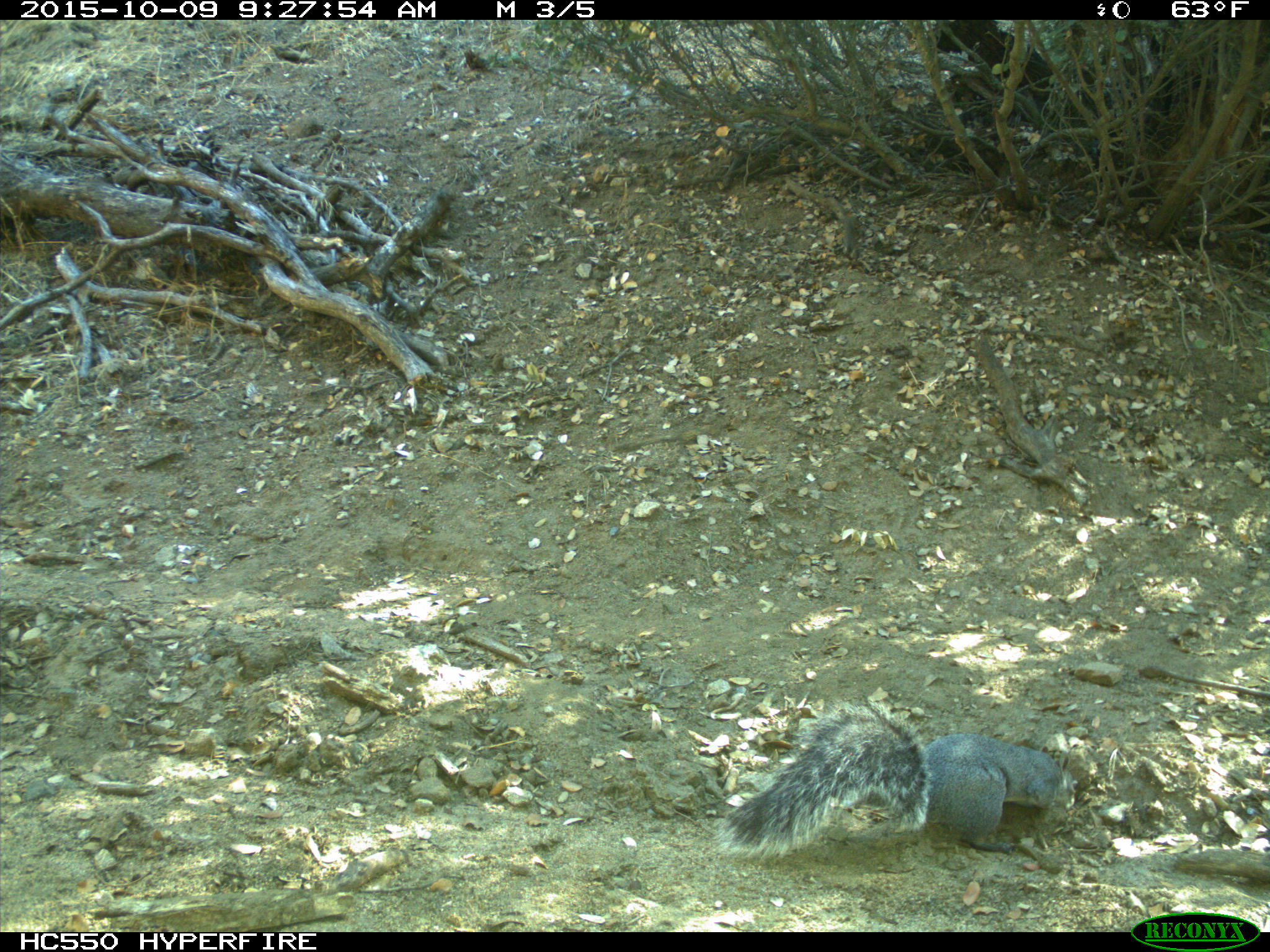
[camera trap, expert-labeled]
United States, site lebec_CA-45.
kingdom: Animalia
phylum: Chordata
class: Mammalia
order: Rodentia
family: Sciuridae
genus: Sciurus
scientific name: Sciurus carolinensis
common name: eastern gray squirrel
Sciurus carolinensis (eastern gray squirrel).